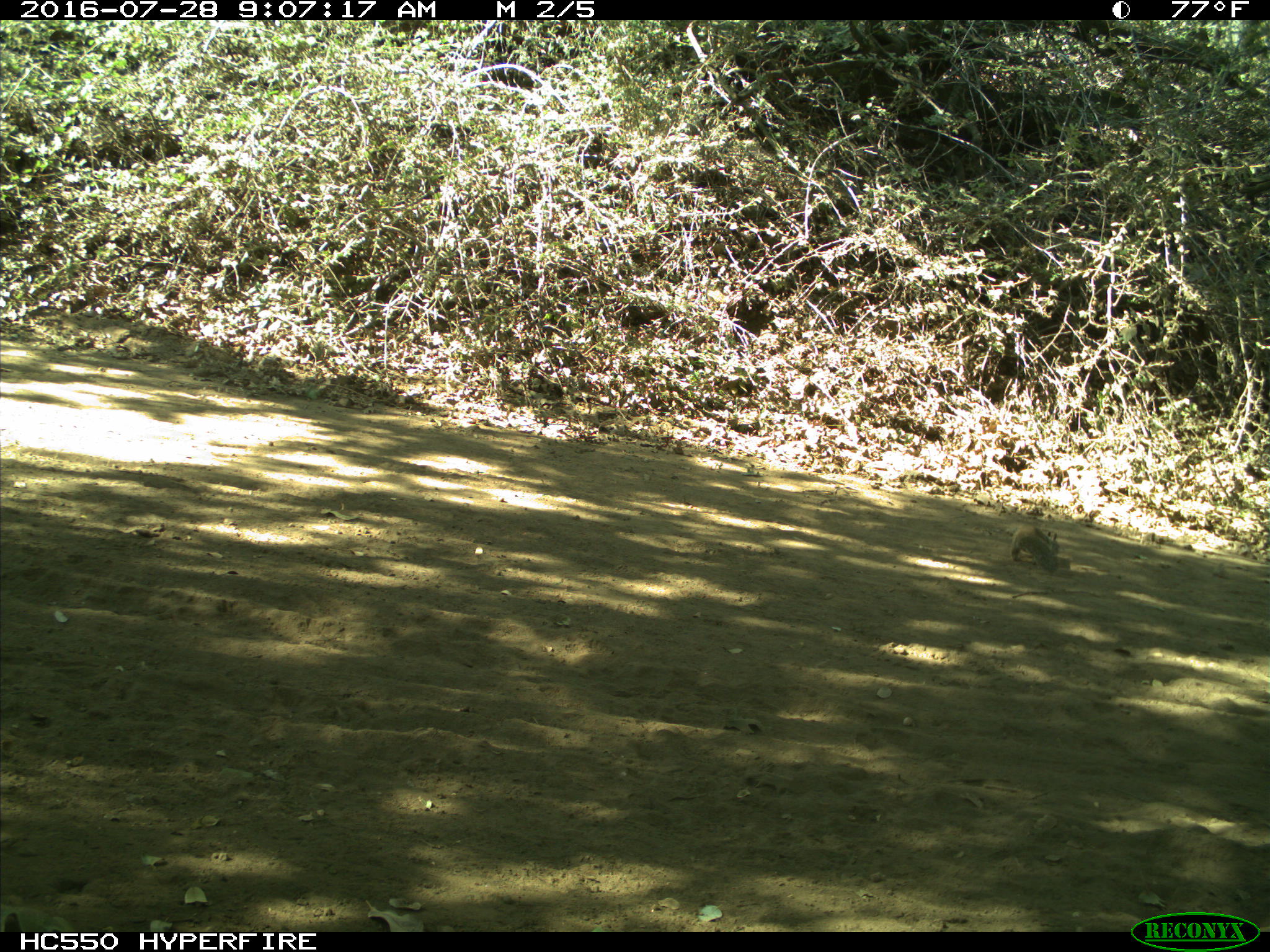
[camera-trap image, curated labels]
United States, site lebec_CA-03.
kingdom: Animalia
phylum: Chordata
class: Mammalia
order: Rodentia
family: Sciuridae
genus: Otospermophilus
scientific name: Otospermophilus beecheyi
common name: california ground squirrel